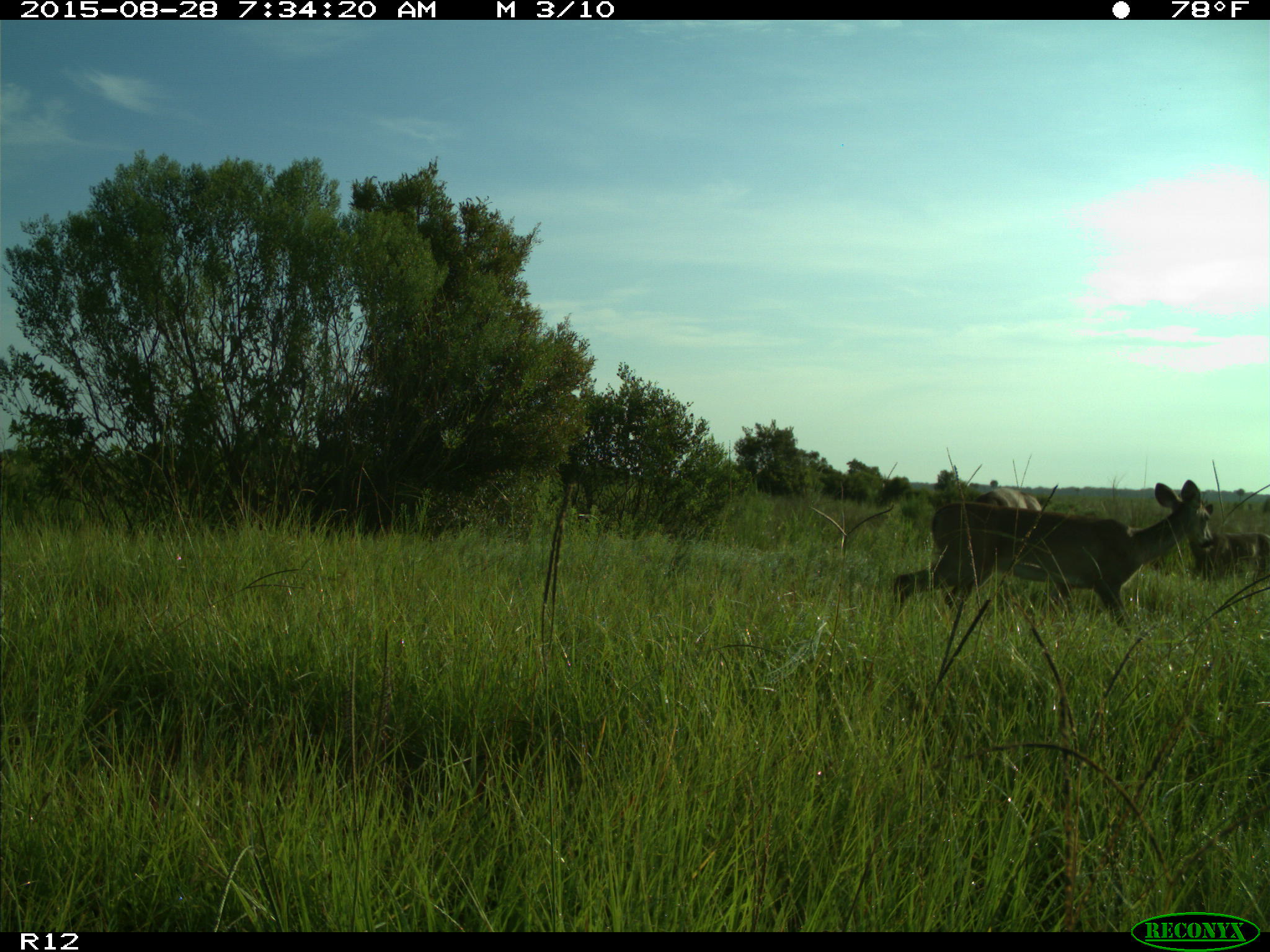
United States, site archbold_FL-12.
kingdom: Animalia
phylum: Chordata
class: Mammalia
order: Artiodactyla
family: Cervidae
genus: Odocoileus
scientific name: Odocoileus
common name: deer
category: unidentified deer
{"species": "unidentified deer (deer) (Odocoileus)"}